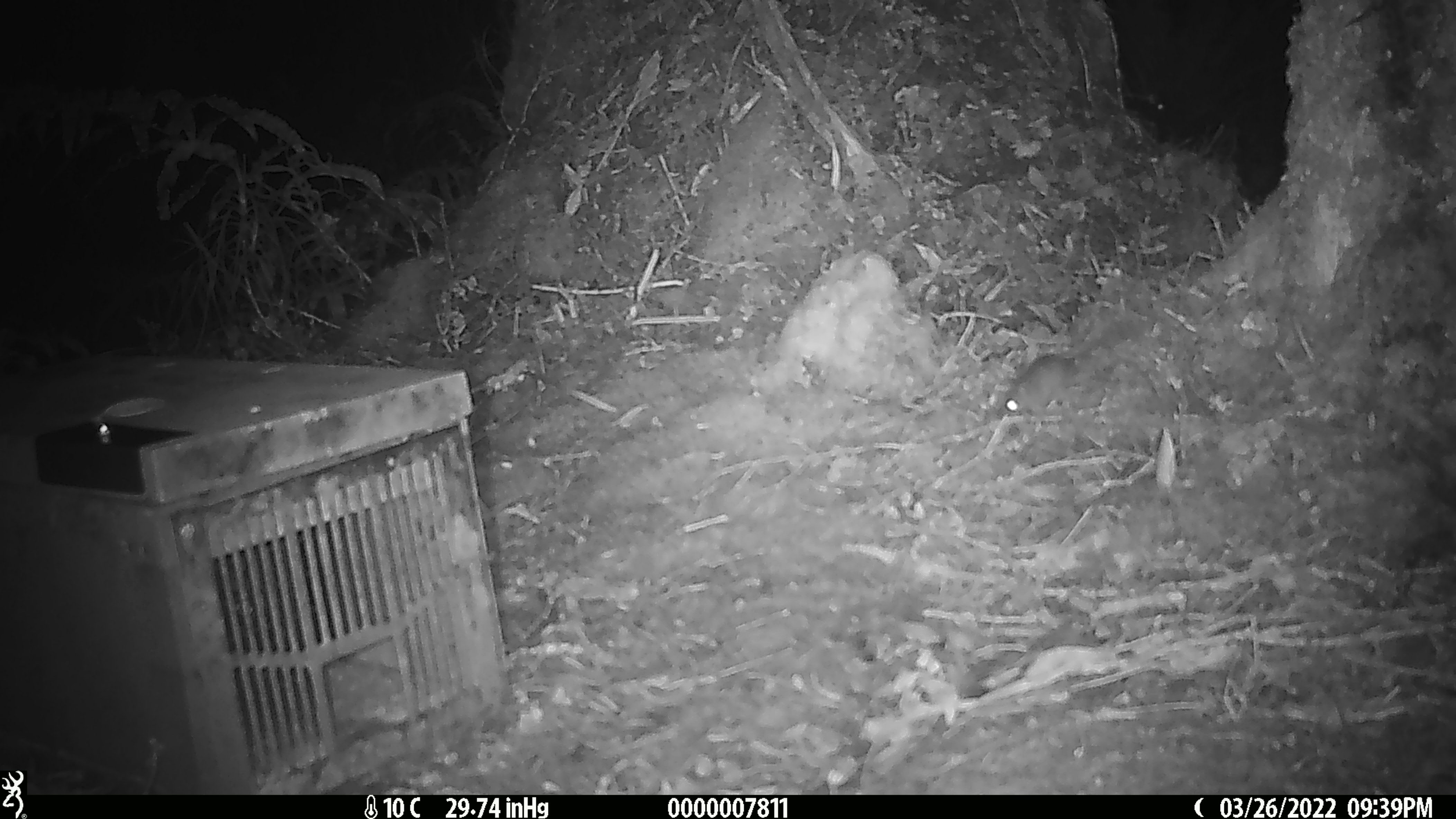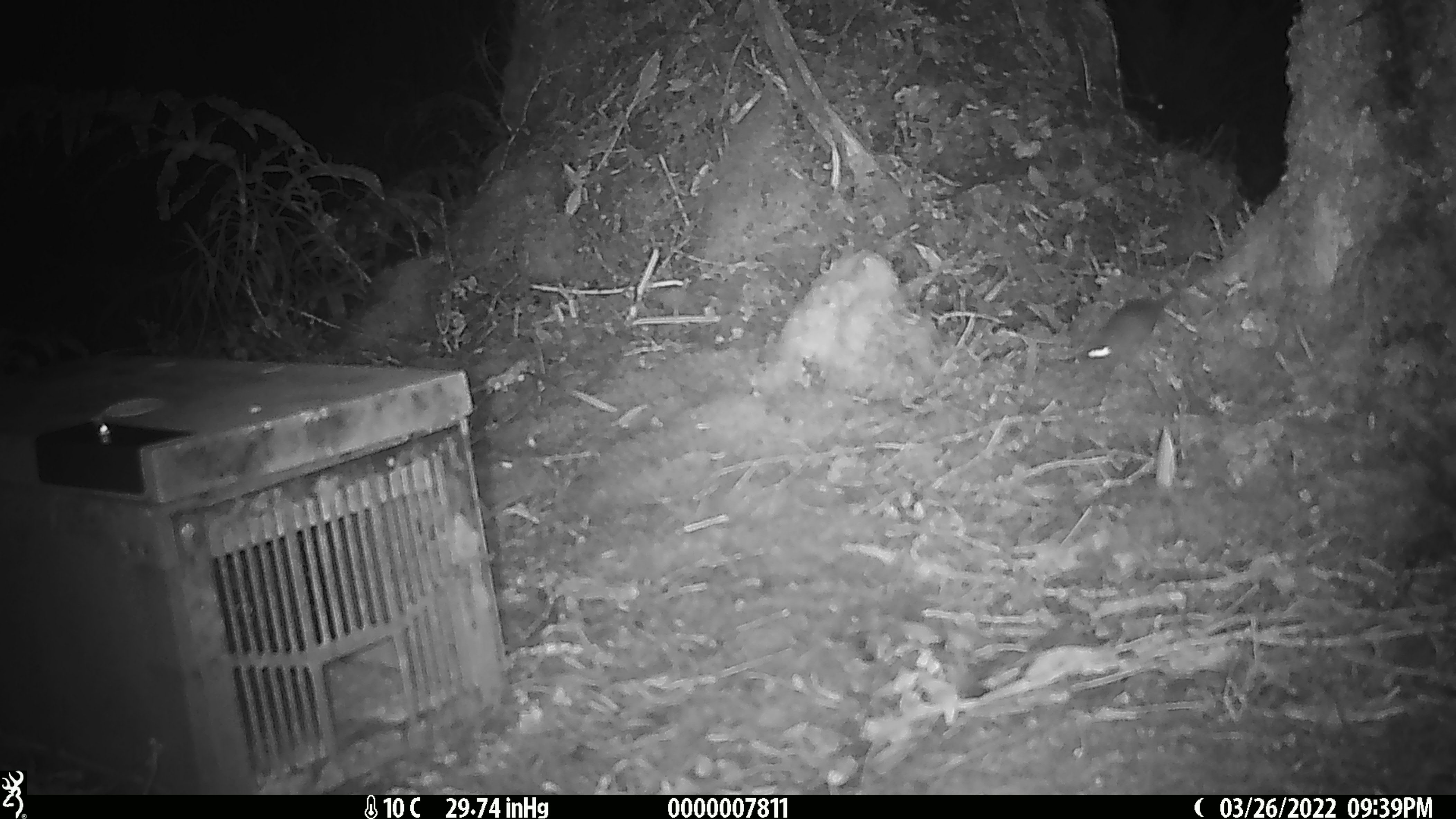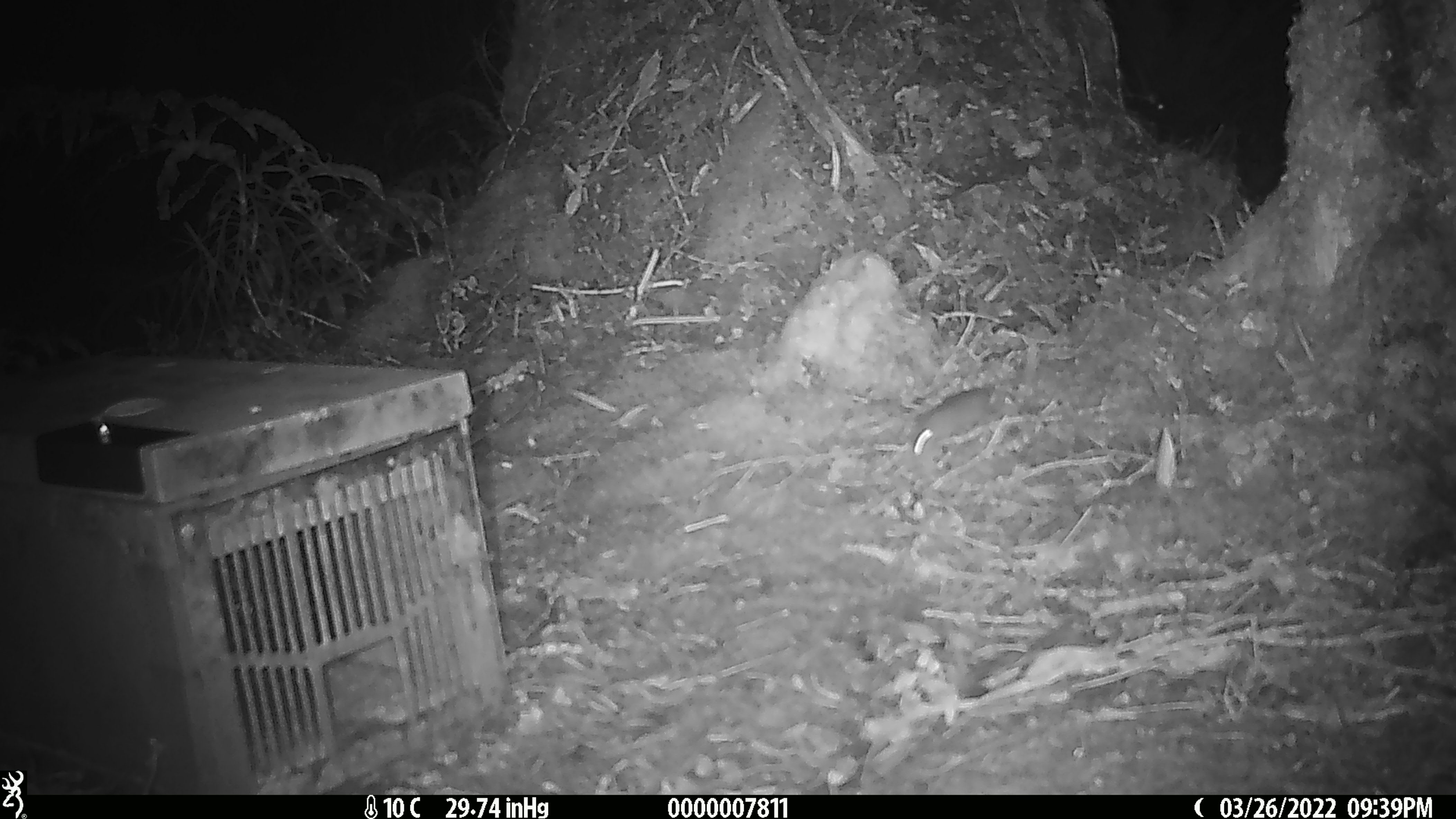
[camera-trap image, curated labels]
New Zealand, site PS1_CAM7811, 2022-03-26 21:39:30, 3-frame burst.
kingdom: Animalia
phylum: Chordata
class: Mammalia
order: Rodentia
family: Muridae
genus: Mus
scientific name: Mus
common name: mouse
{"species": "mouse (Mus)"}